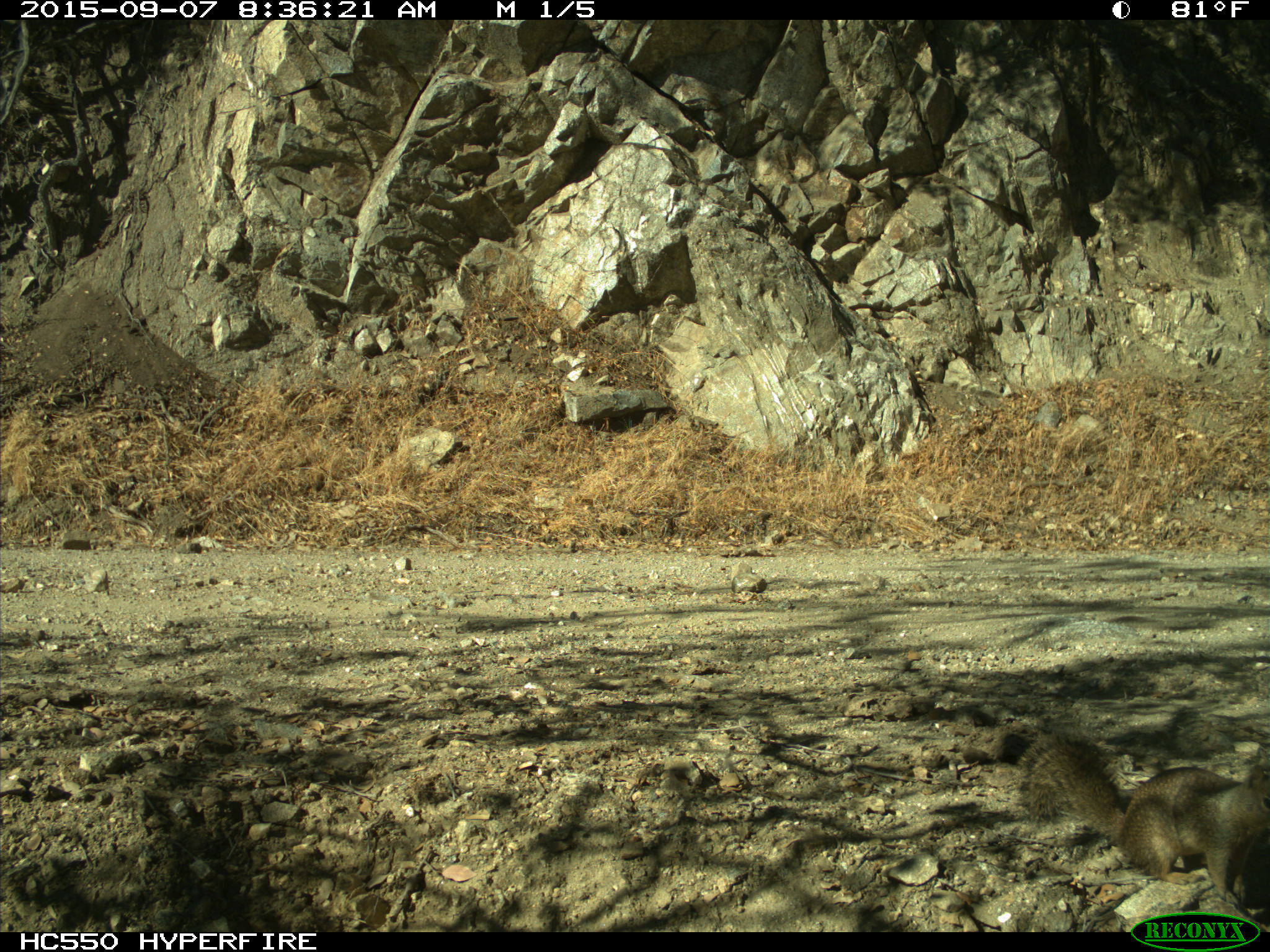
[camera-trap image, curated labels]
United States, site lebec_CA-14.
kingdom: Animalia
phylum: Chordata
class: Mammalia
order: Rodentia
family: Sciuridae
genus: Otospermophilus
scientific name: Otospermophilus beecheyi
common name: california ground squirrel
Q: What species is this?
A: Otospermophilus beecheyi (california ground squirrel).